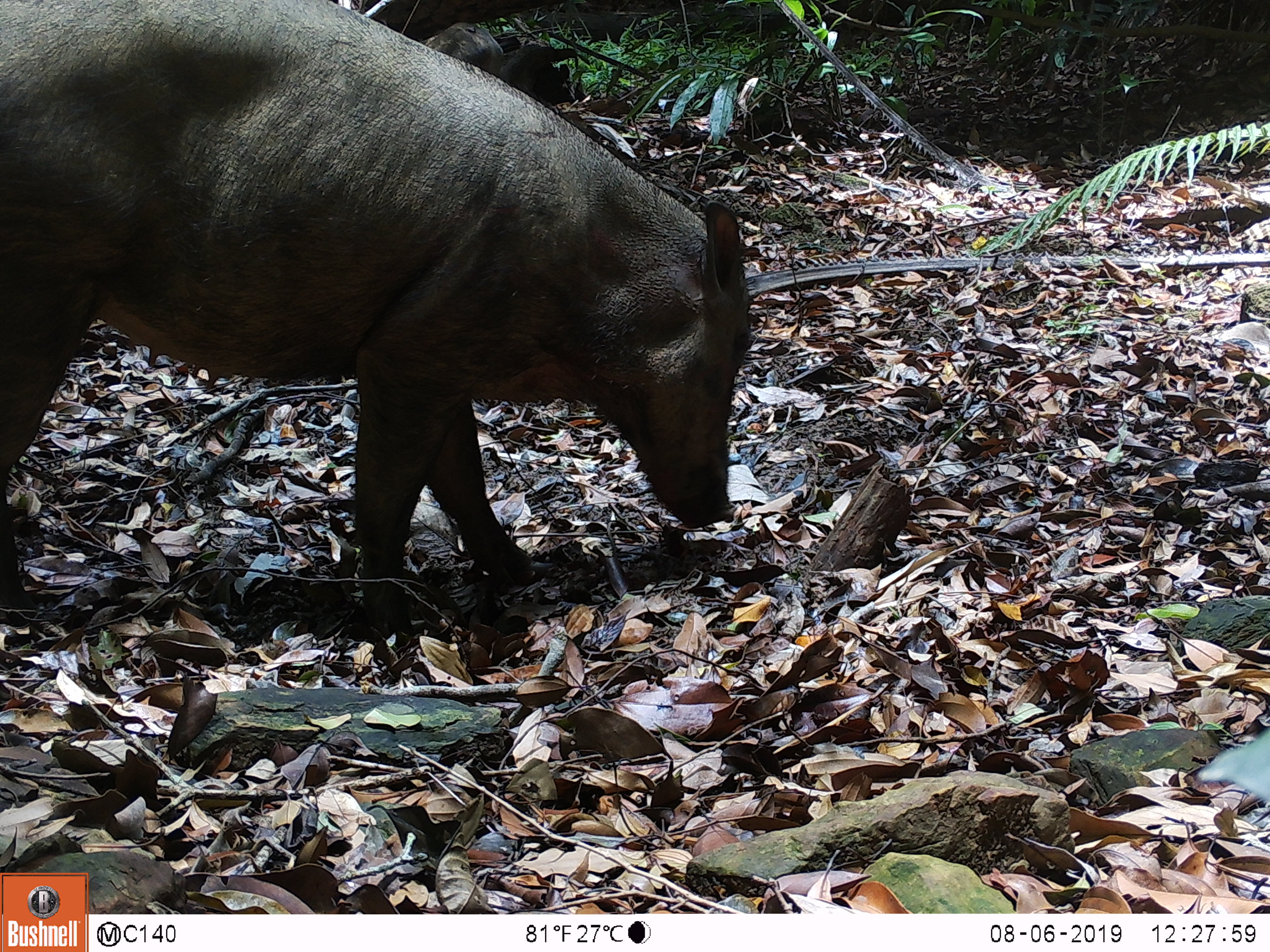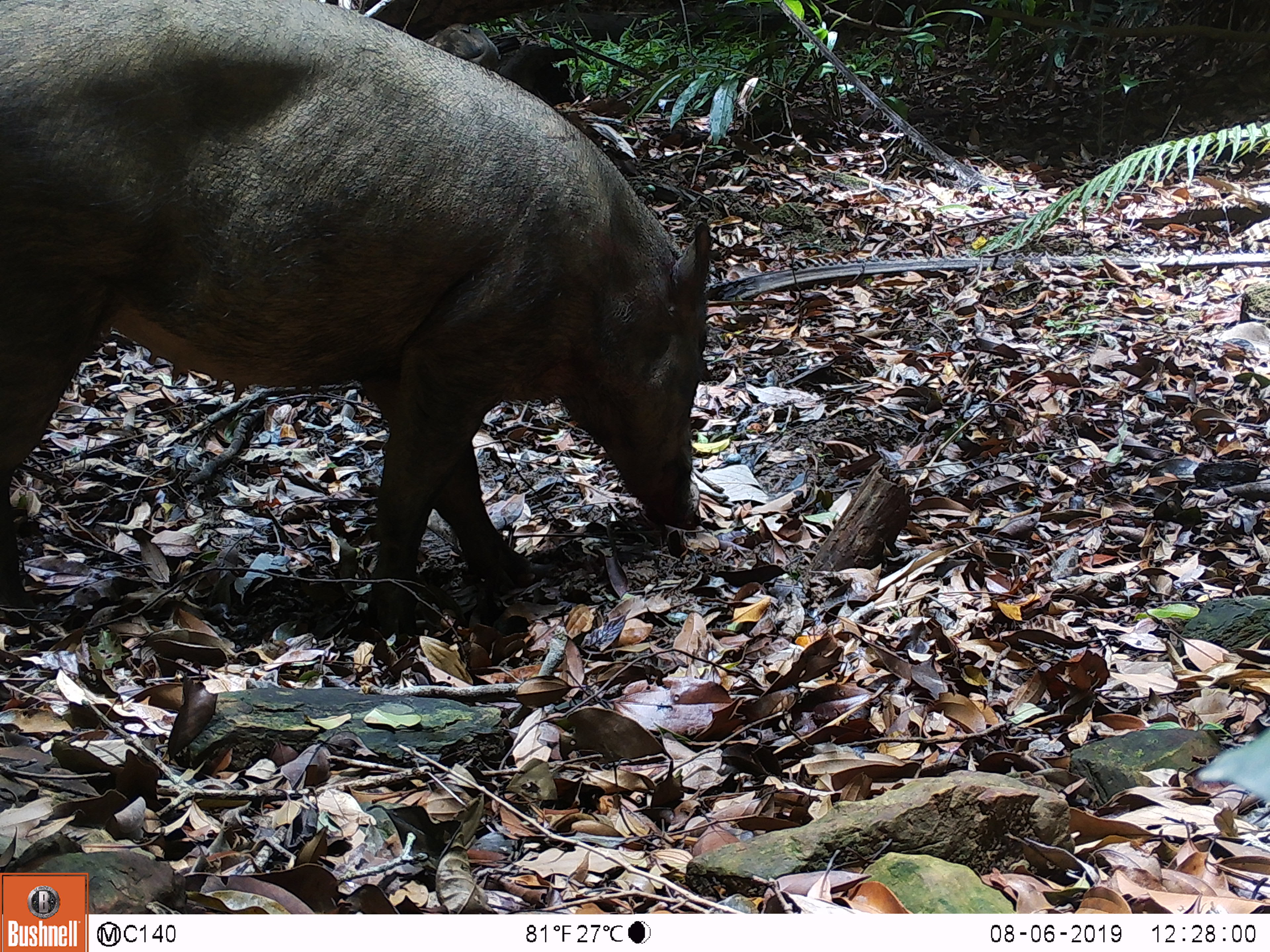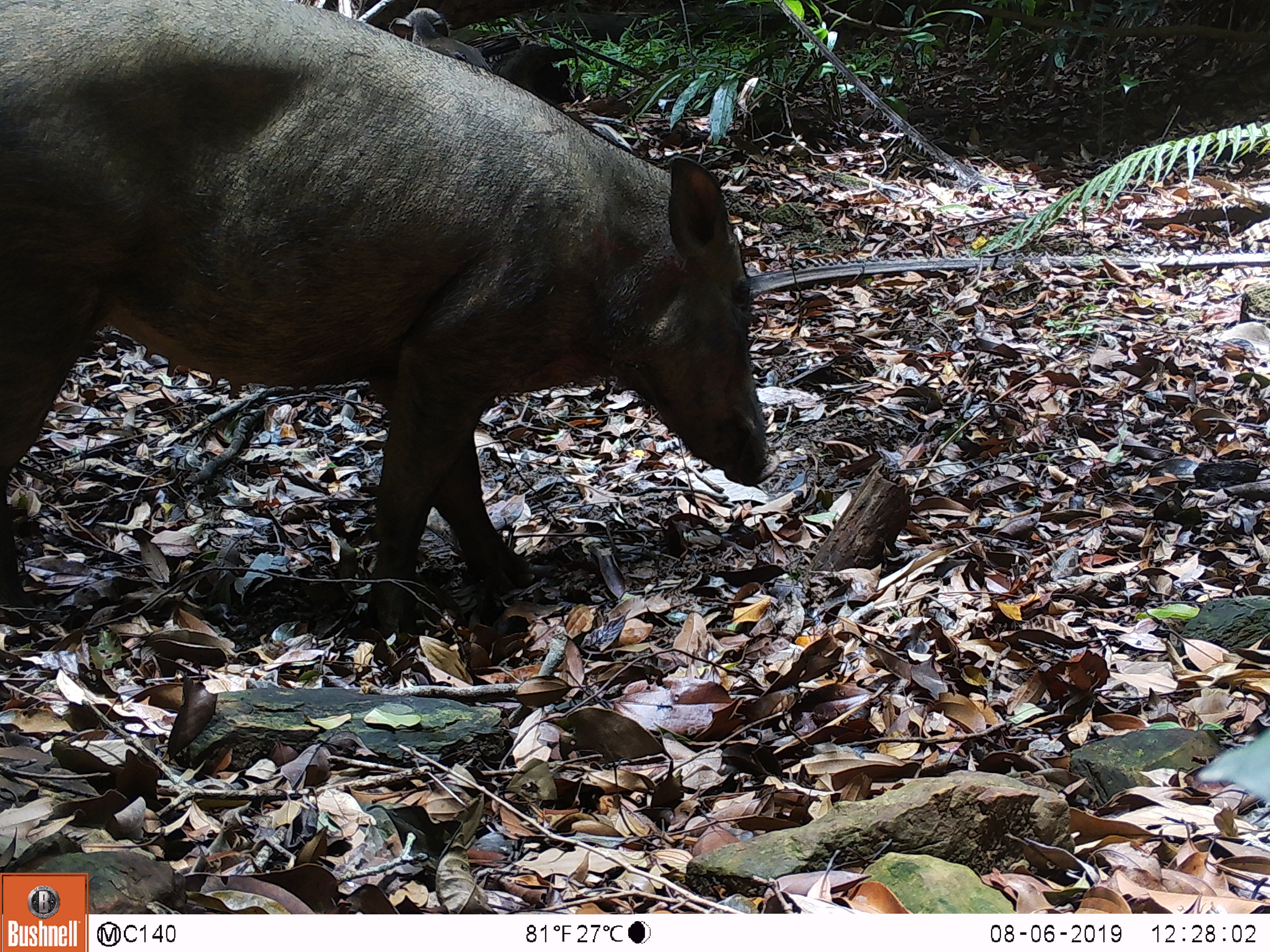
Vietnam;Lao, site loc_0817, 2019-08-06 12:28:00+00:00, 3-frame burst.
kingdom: Animalia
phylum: Chordata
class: Mammalia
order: Artiodactyla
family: Suidae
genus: Sus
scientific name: Sus scrofa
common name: eurasian wild pig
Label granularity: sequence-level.